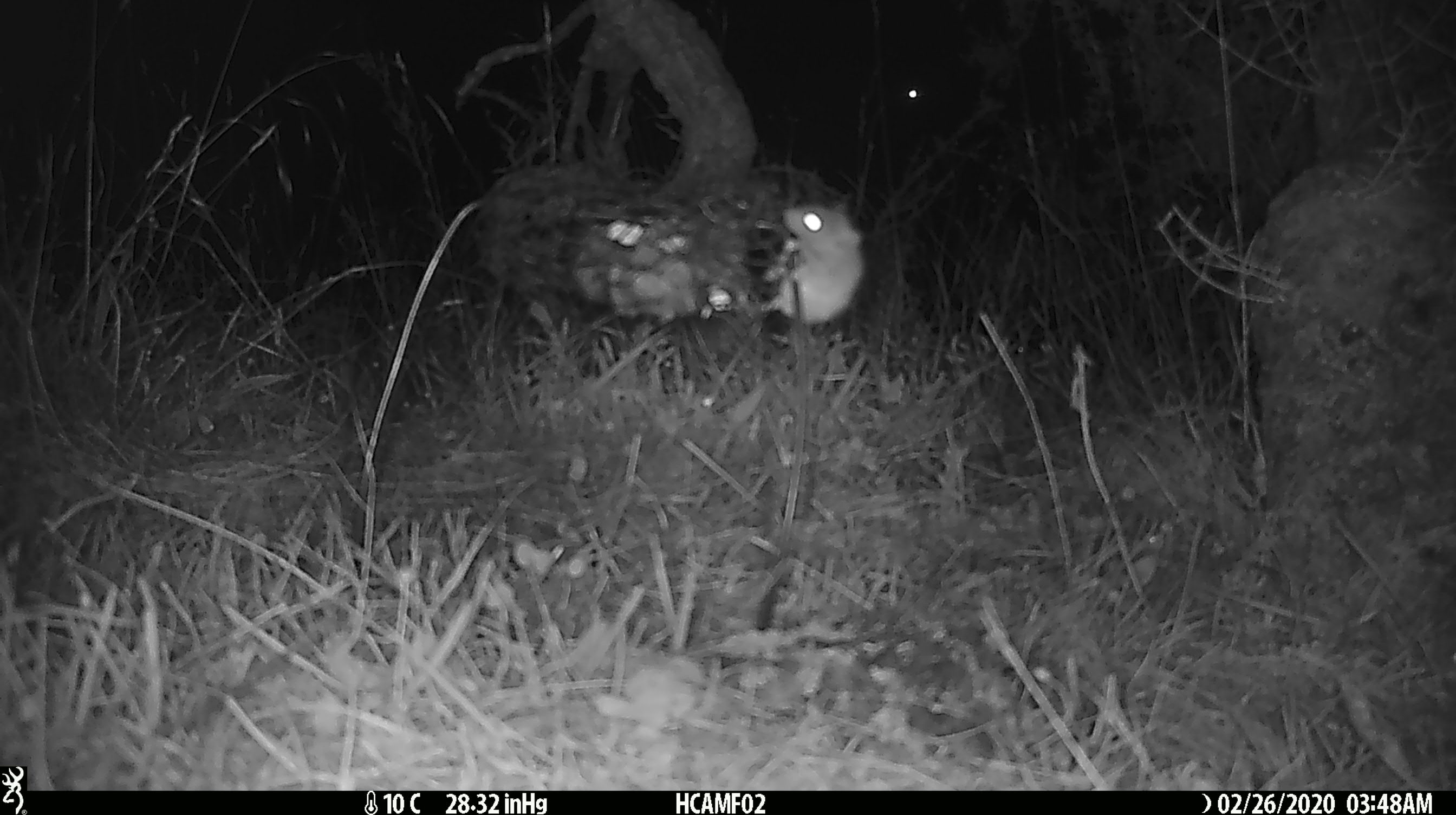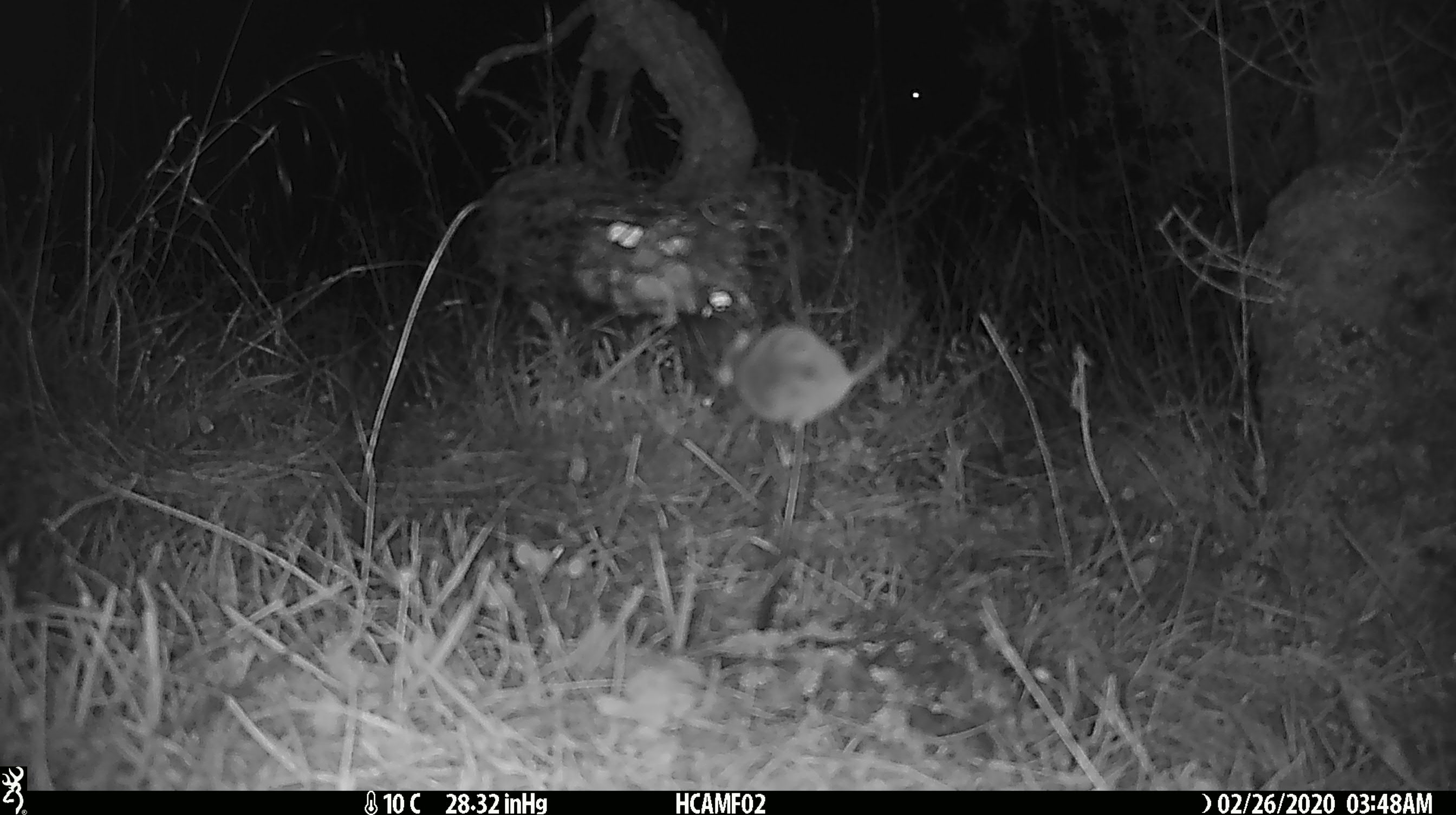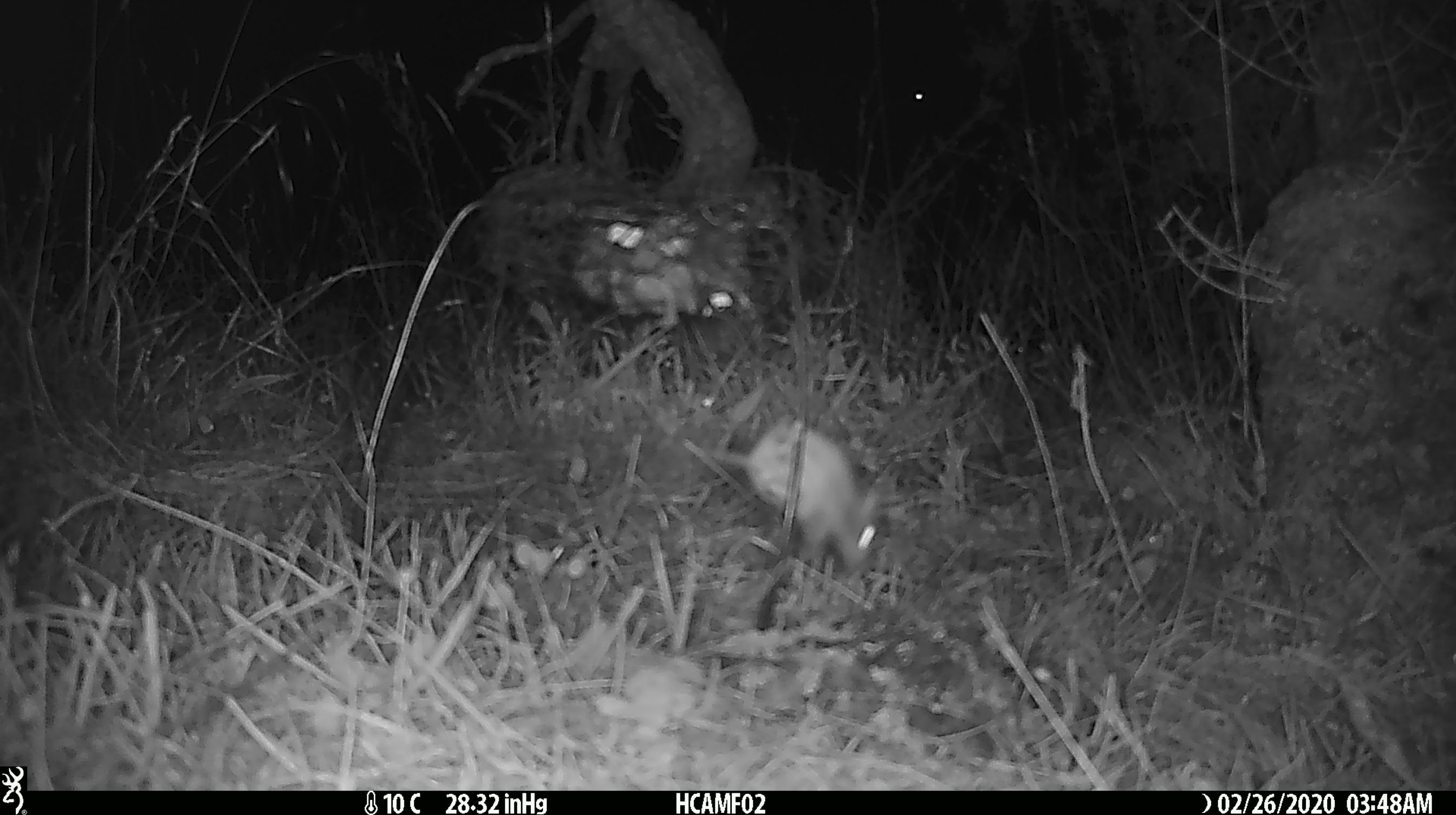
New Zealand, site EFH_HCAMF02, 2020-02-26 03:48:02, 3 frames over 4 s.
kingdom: Animalia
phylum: Chordata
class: Mammalia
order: Rodentia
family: Muridae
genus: Mus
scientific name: Mus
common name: mouse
Mouse (Mus).